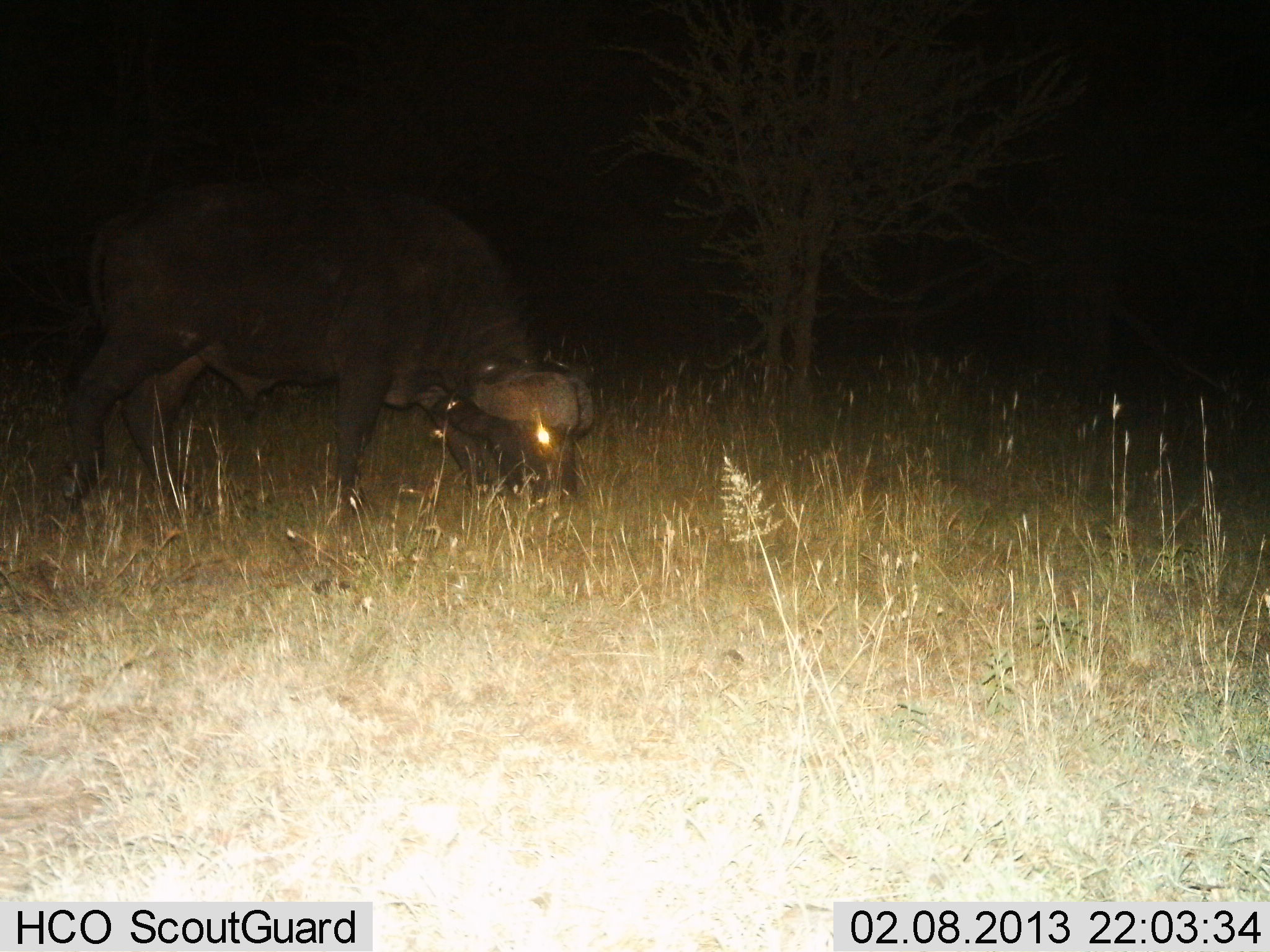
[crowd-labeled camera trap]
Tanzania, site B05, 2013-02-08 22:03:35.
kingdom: Animalia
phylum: Chordata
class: Mammalia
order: Artiodactyla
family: Bovidae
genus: Syncerus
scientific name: Syncerus caffer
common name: cape buffalo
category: buffalo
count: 1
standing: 27%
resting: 0%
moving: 0%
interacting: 0%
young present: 0%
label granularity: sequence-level